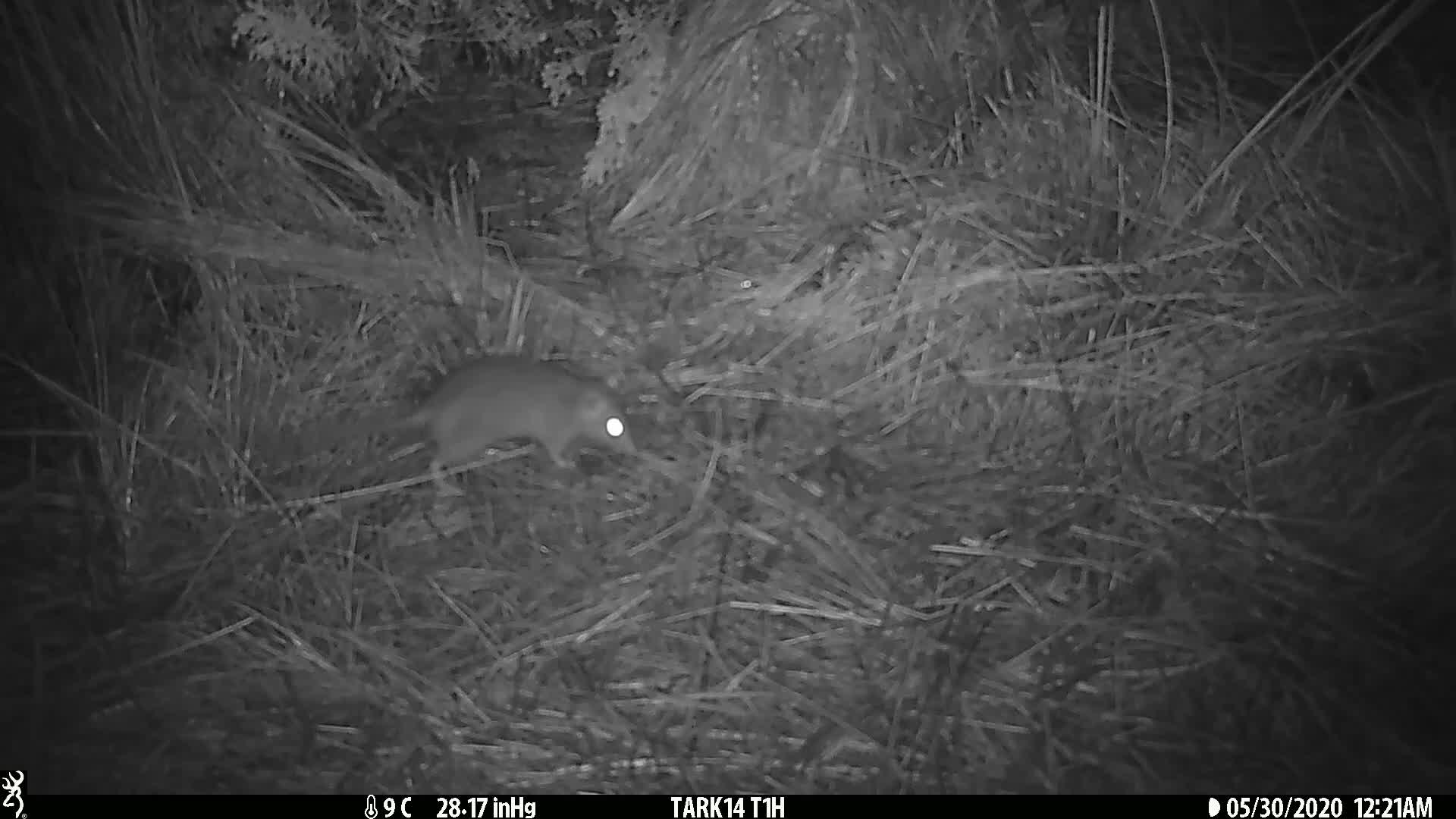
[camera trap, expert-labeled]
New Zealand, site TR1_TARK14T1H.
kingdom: Animalia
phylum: Chordata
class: Mammalia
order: Rodentia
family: Muridae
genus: Rattus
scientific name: Rattus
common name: rat